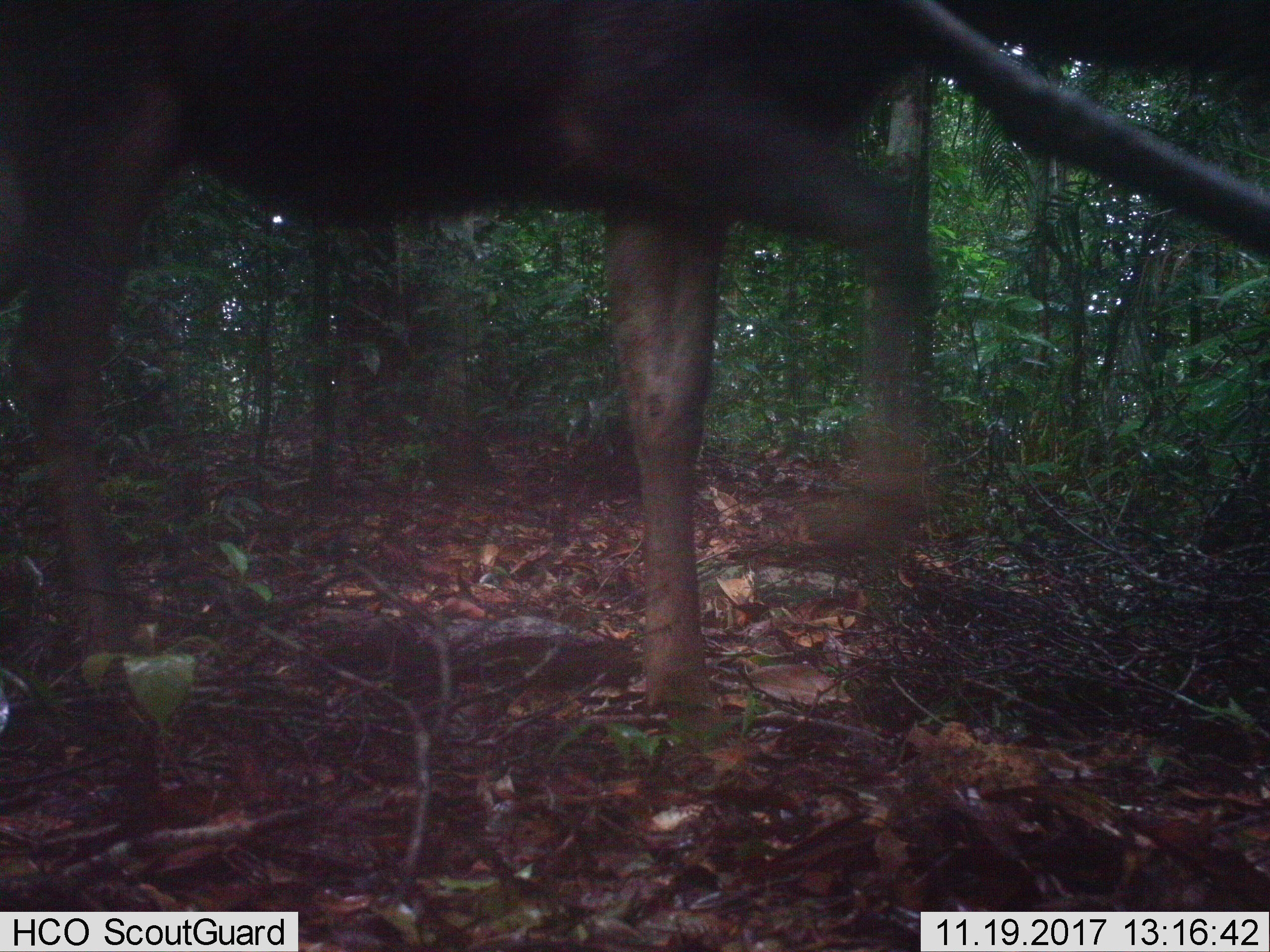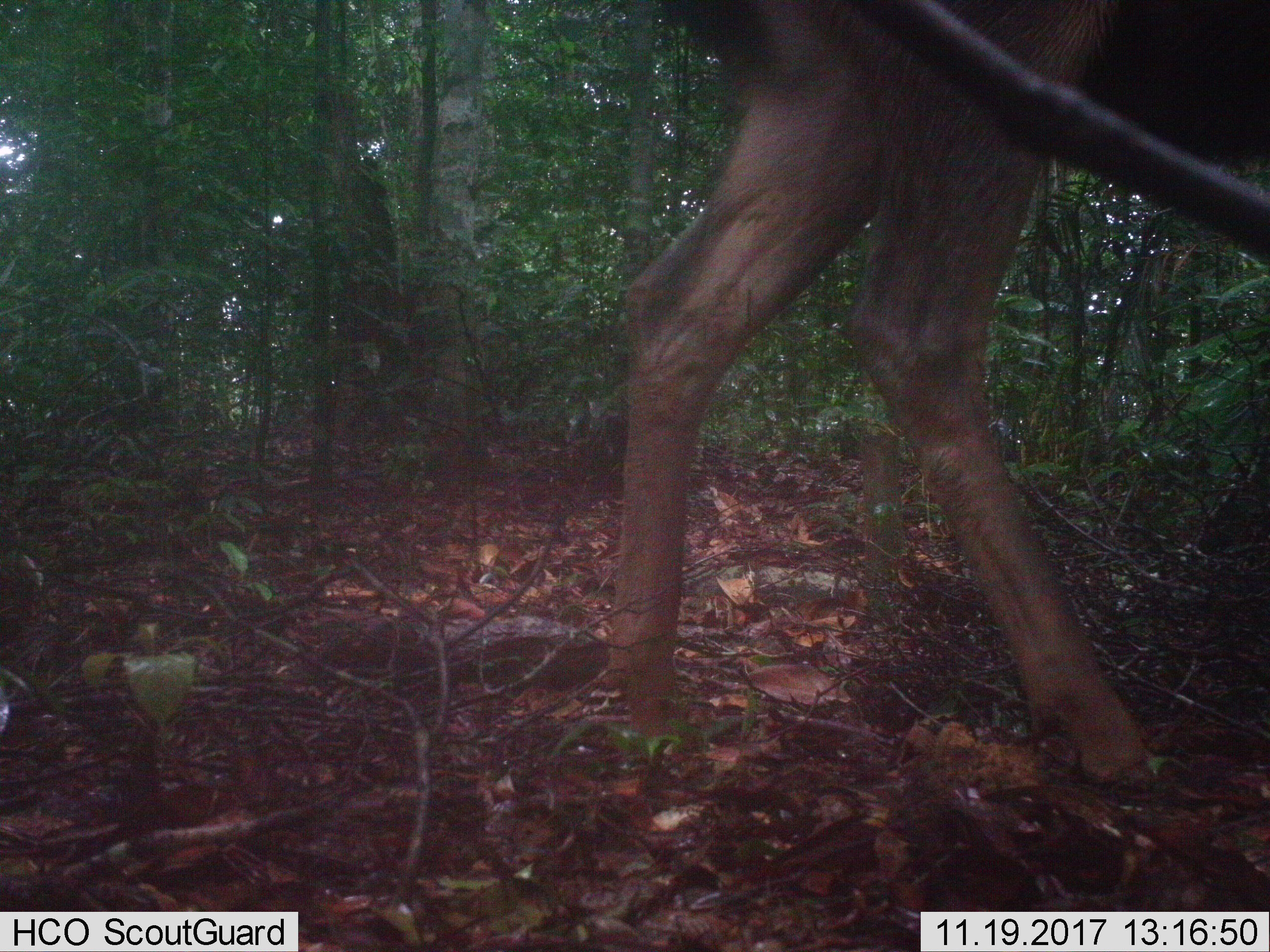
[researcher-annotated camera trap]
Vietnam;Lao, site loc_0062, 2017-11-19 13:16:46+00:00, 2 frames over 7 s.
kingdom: Animalia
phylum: Chordata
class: Mammalia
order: Artiodactyla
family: Cervidae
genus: Rusa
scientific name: Rusa unicolor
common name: sambar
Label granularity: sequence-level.